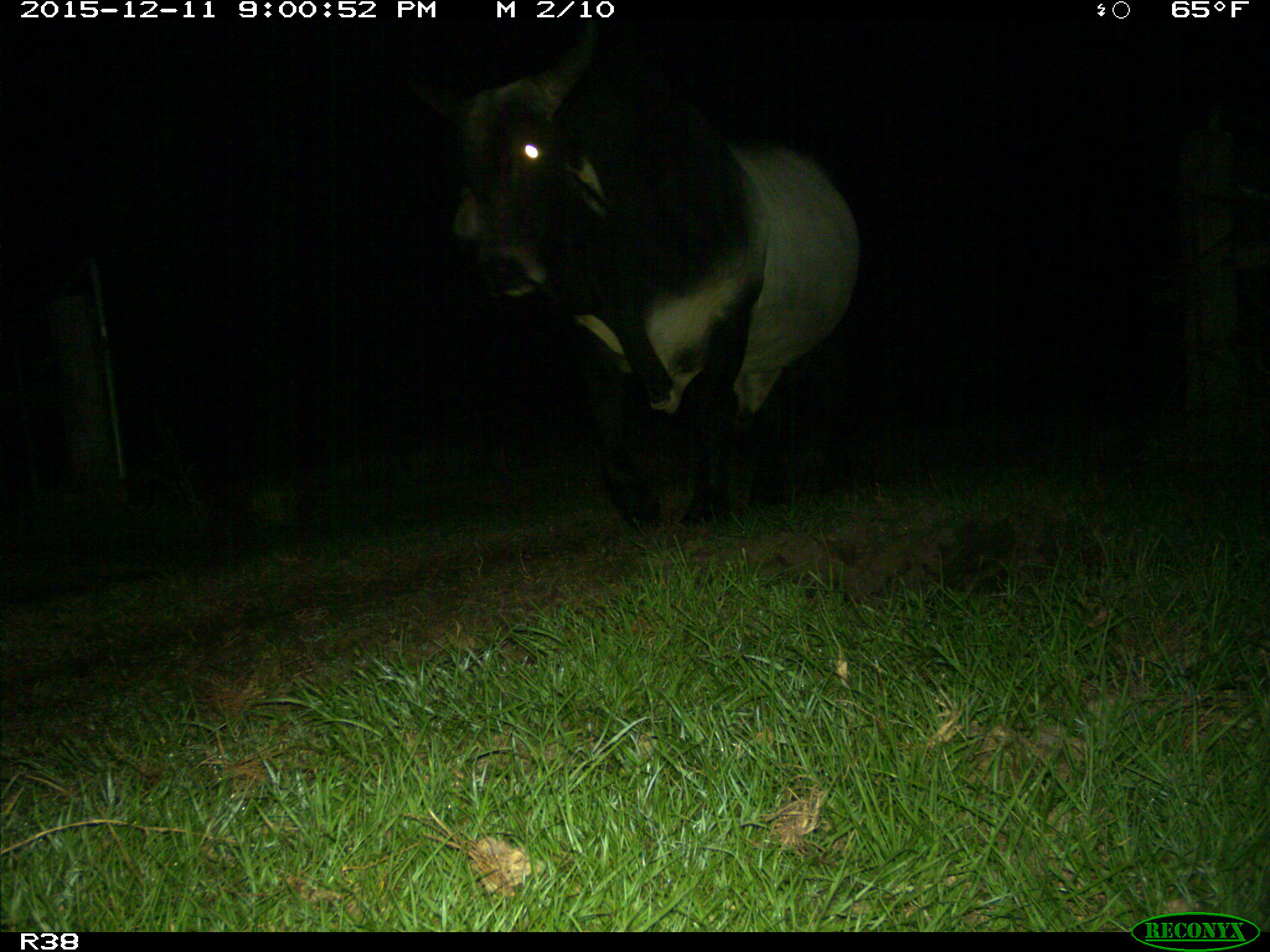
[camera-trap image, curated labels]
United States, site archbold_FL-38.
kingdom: Animalia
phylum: Chordata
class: Mammalia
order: Artiodactyla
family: Bovidae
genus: Bos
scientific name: Bos taurus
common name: domestic cow